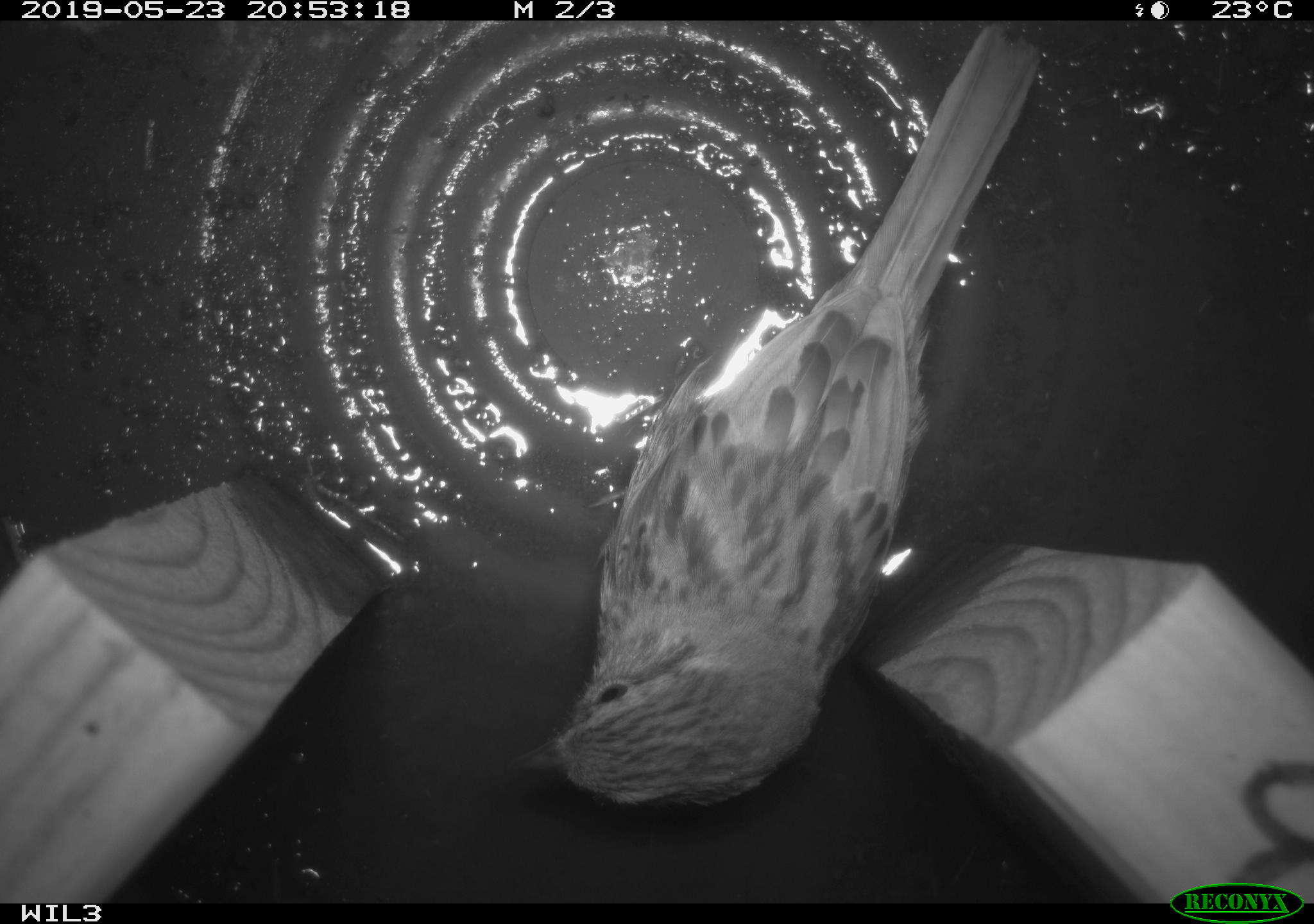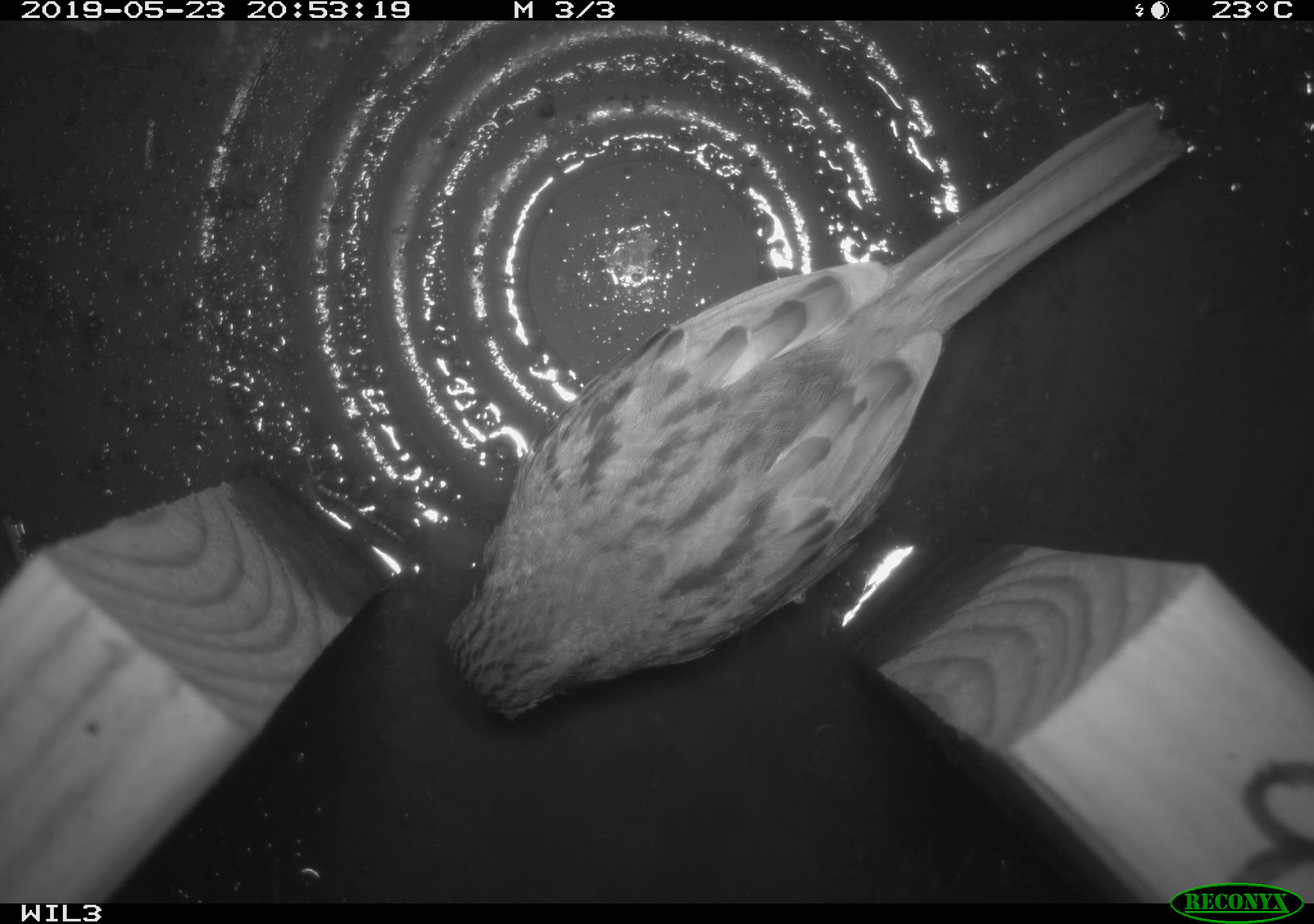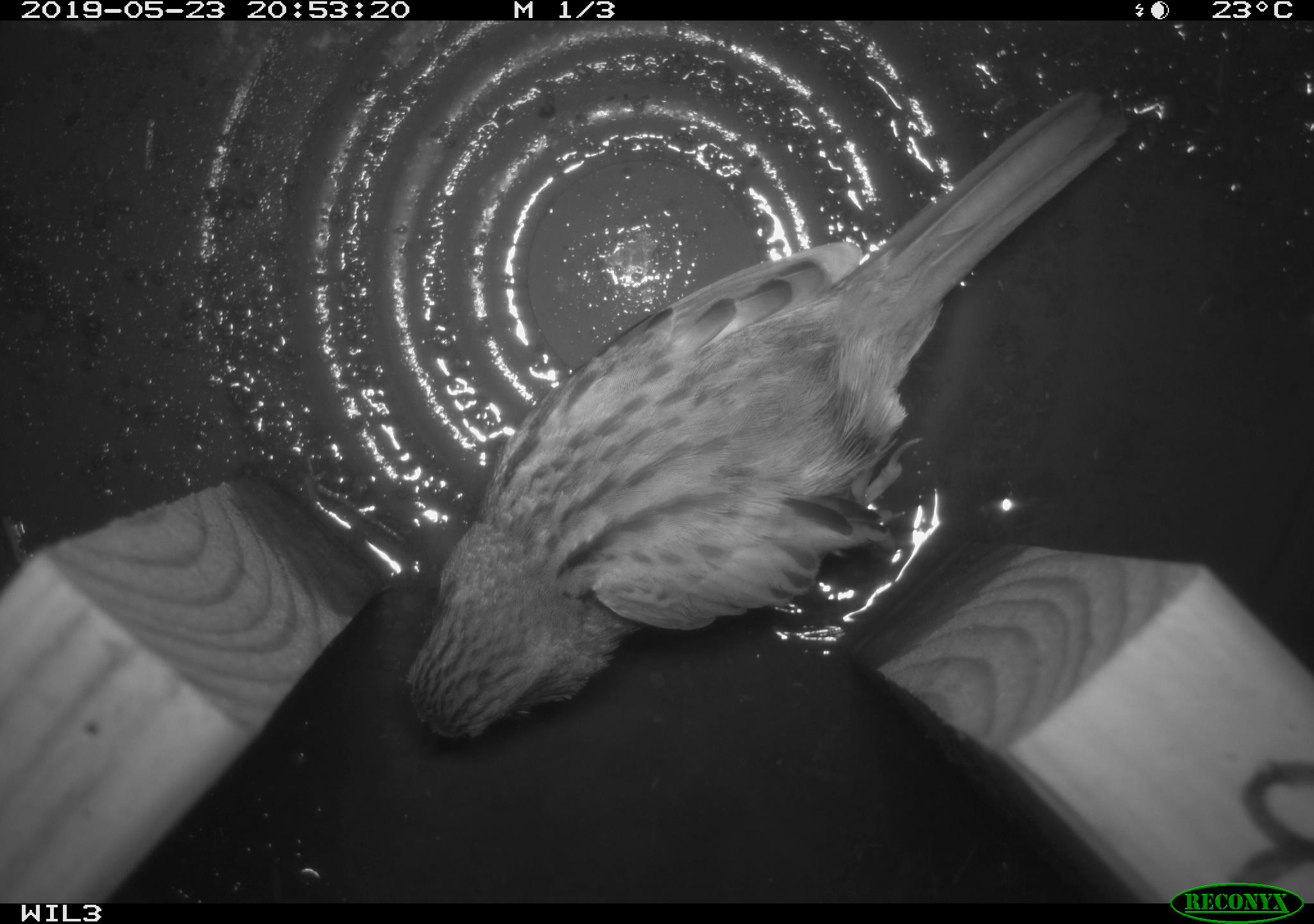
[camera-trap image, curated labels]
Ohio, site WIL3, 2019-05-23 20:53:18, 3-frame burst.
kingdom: Animalia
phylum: Chordata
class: Aves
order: Passeriformes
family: Passerellidae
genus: Melospiza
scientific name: Melospiza melodia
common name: song sparrow